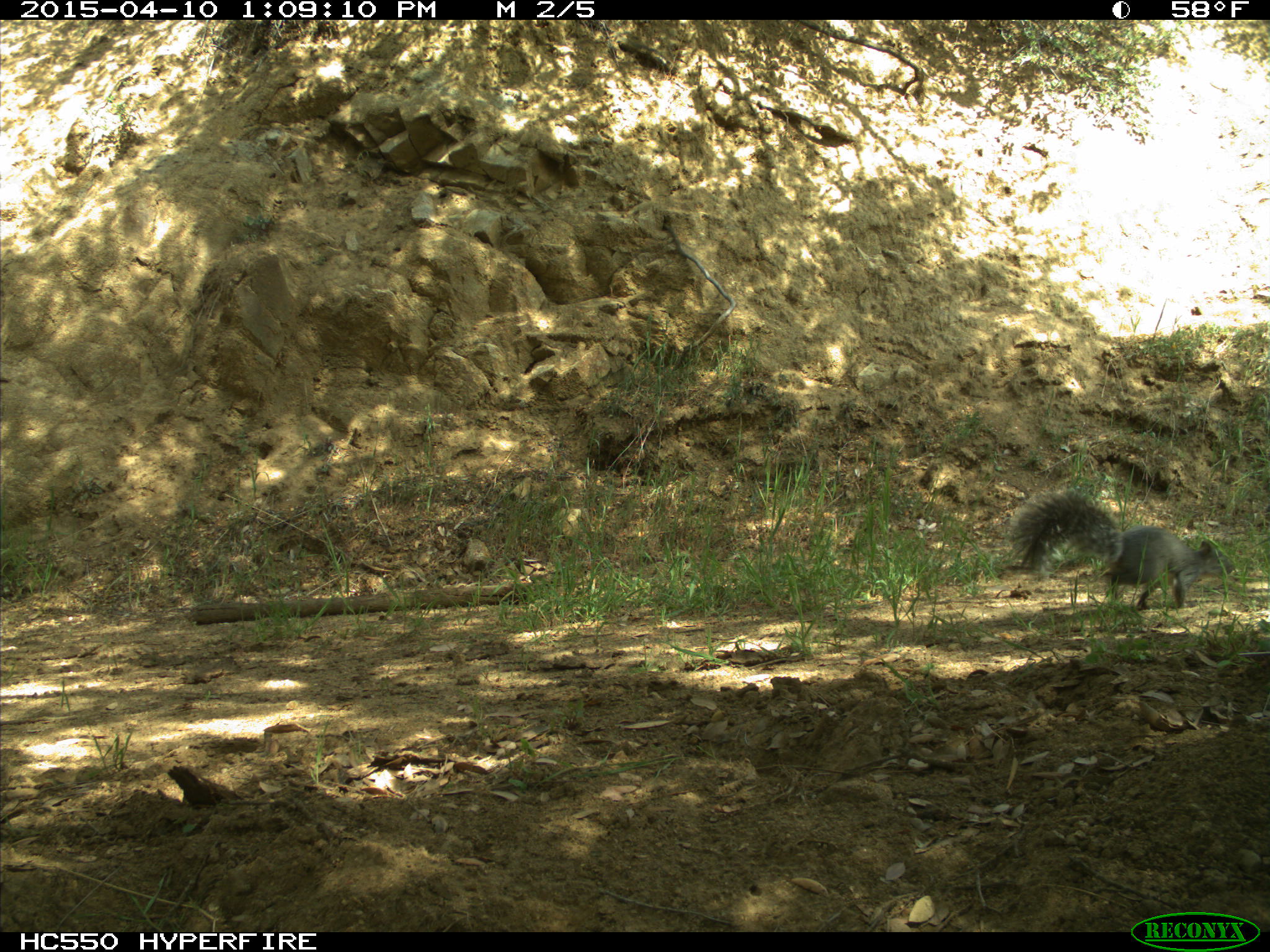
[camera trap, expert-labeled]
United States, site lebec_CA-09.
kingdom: Animalia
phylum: Chordata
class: Mammalia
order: Rodentia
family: Sciuridae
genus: Sciurus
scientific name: Sciurus carolinensis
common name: eastern gray squirrel